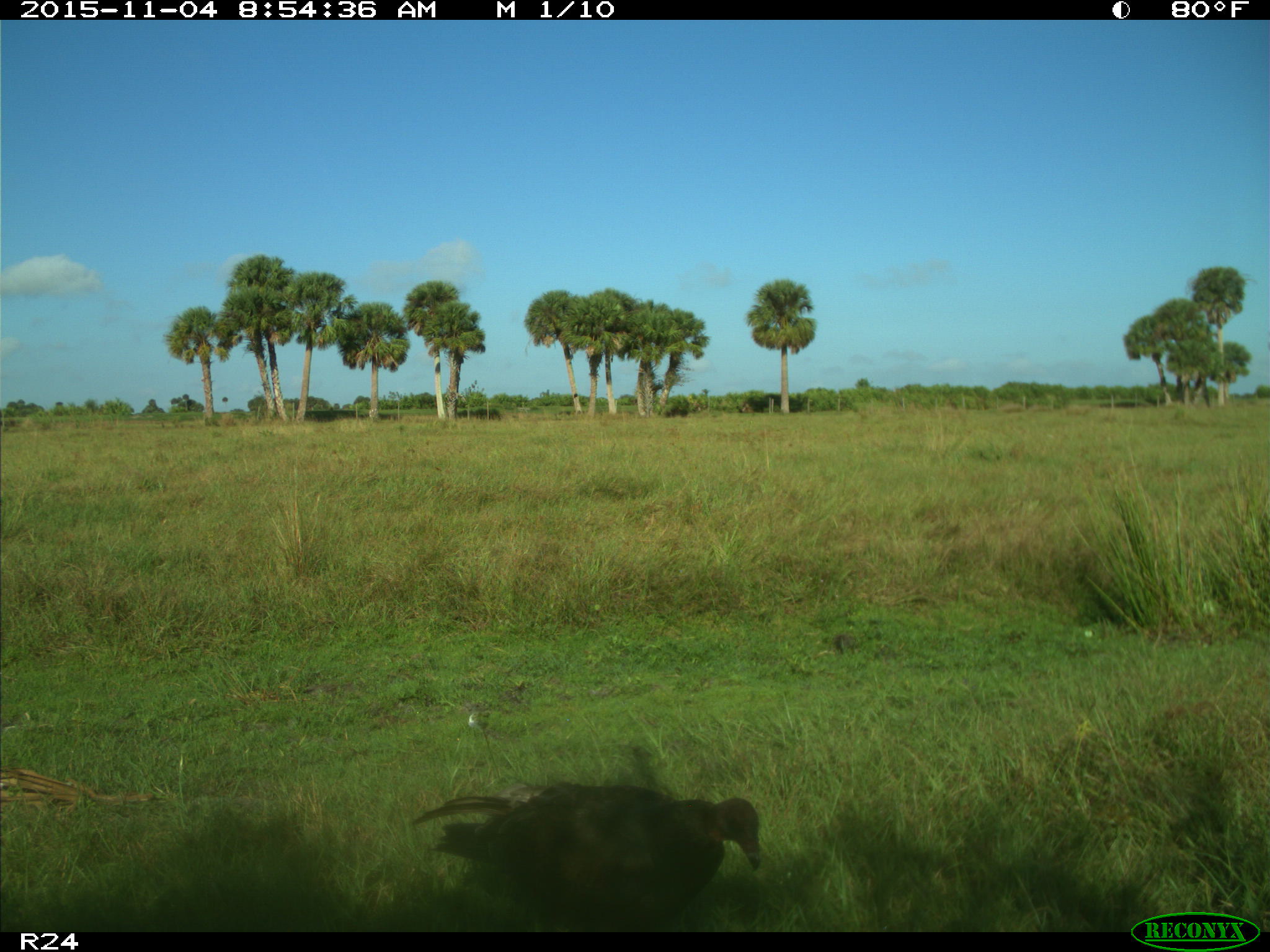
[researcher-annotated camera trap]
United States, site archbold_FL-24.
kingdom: Animalia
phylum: Chordata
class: Aves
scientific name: Aves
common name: birds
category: unidentified bird